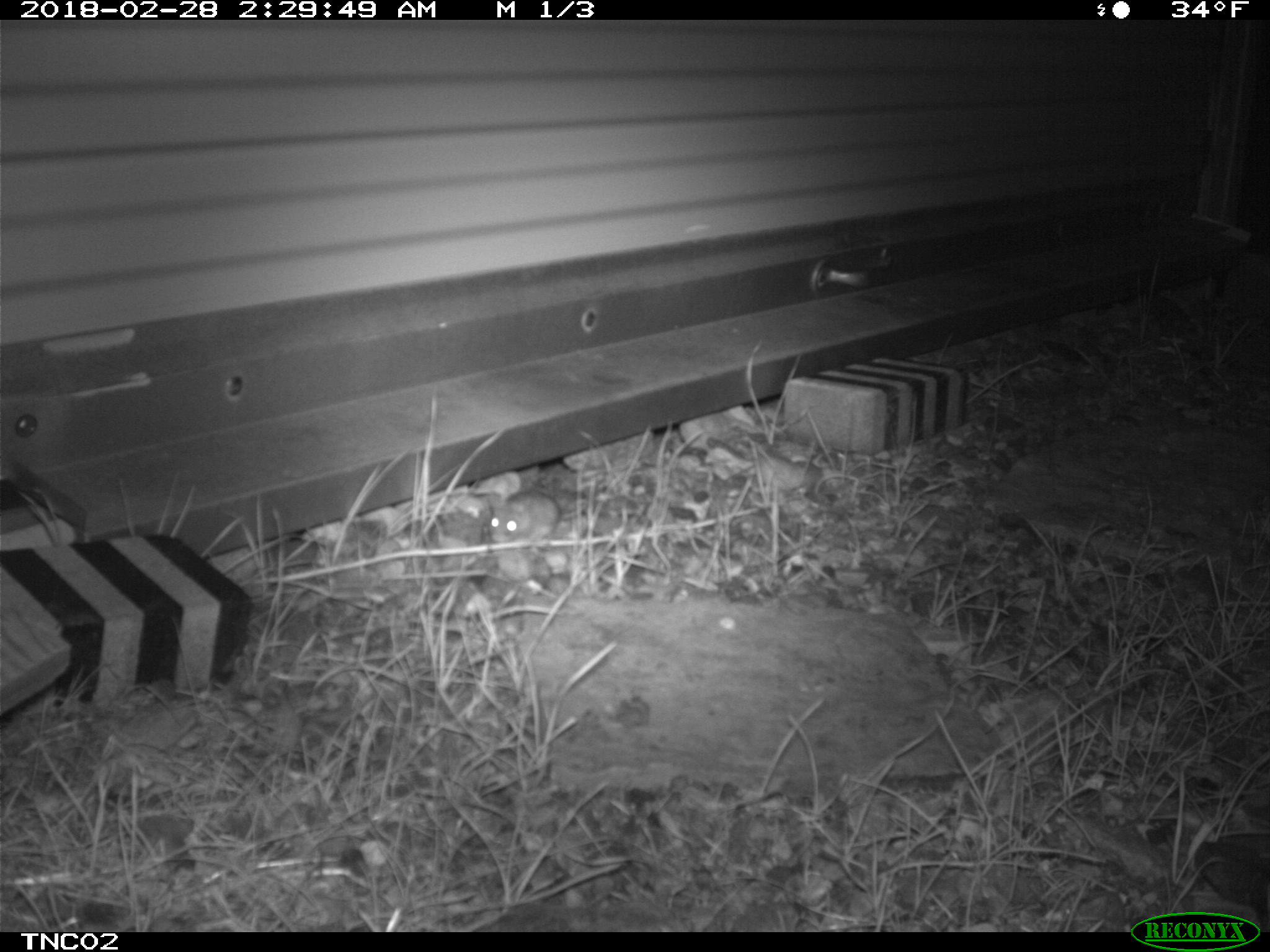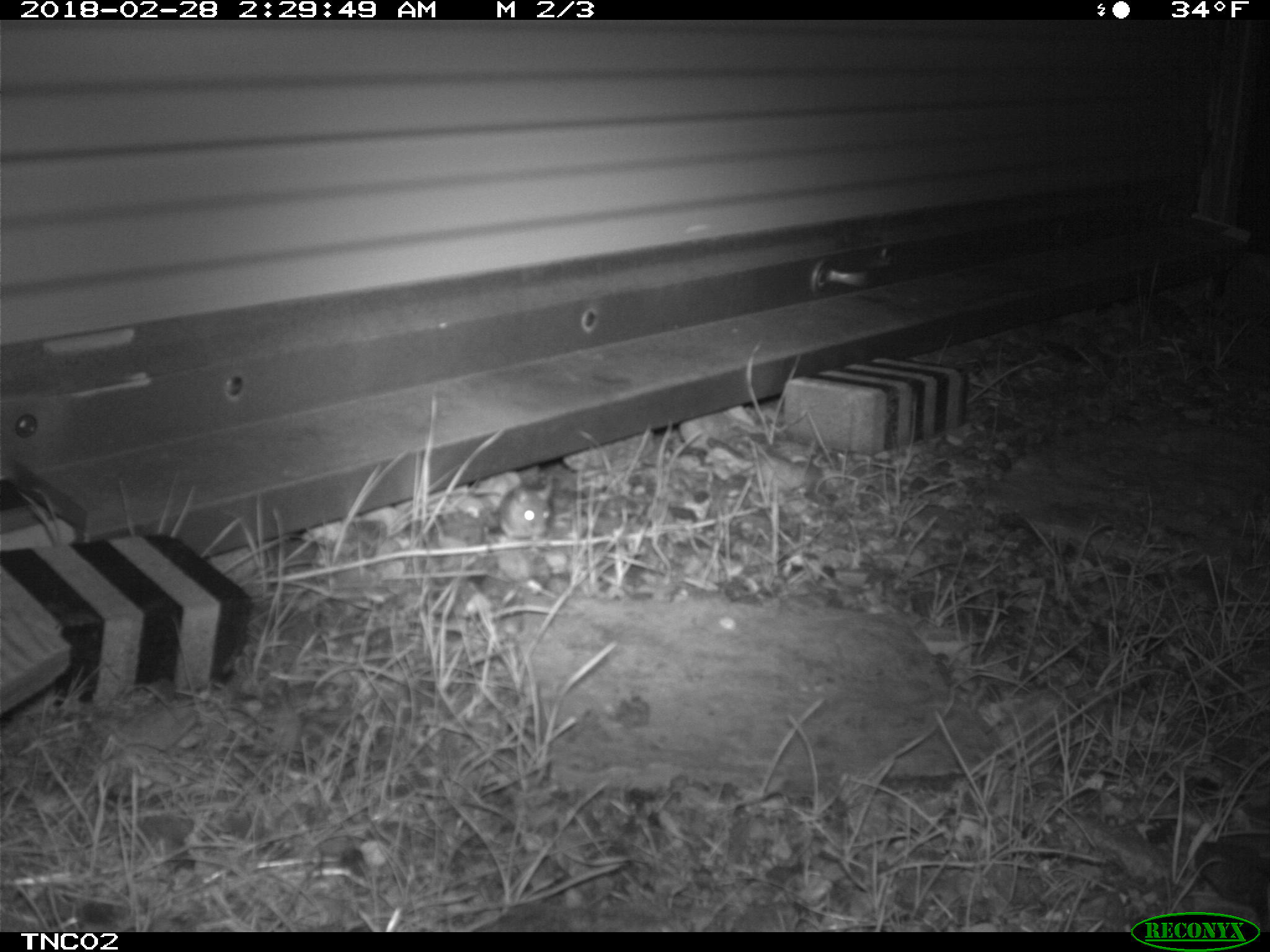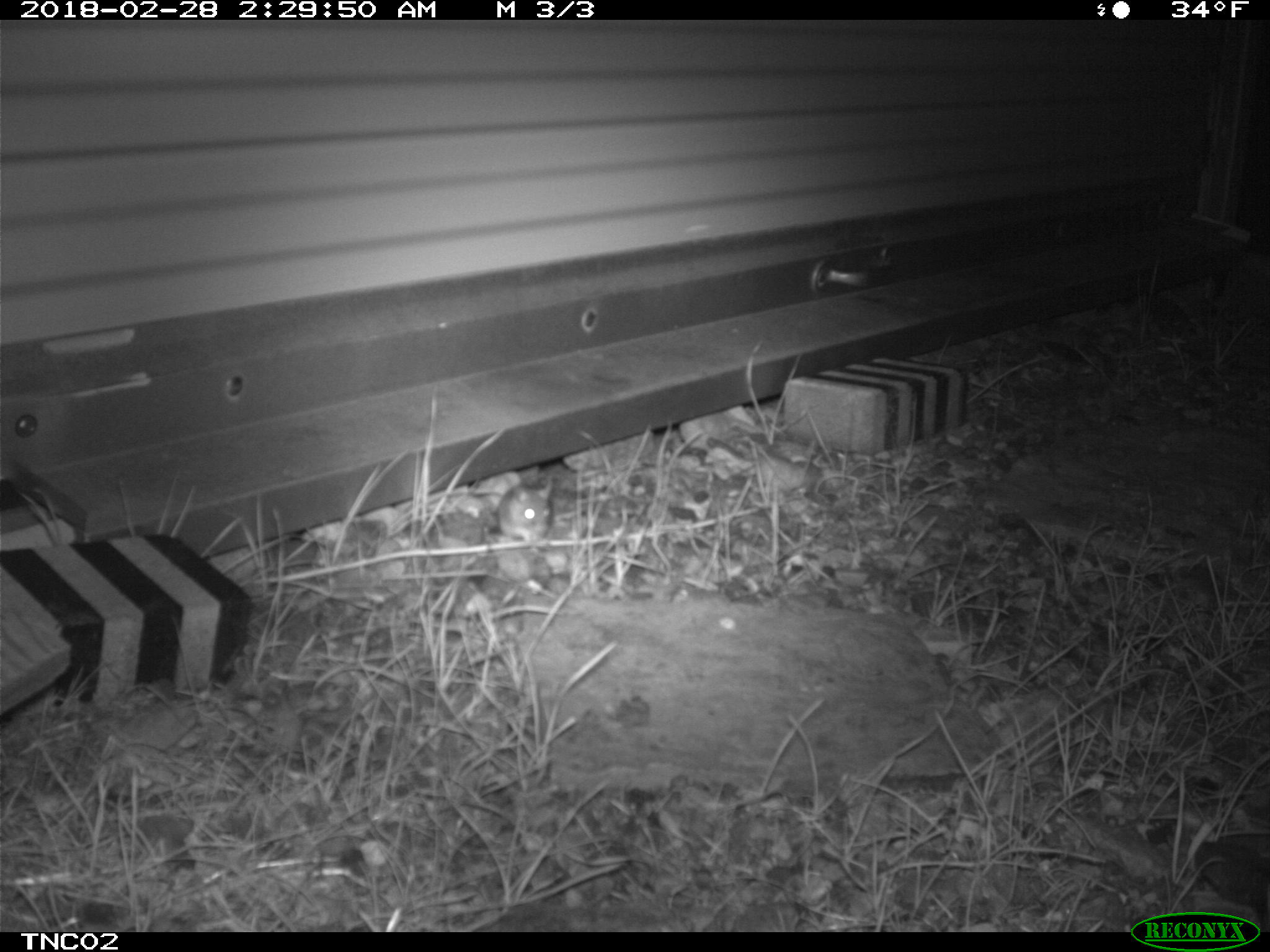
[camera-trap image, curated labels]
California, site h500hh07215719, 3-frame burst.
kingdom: Animalia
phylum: Chordata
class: Mammalia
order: Rodentia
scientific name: Rodentia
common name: rodent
Rodent (Rodentia).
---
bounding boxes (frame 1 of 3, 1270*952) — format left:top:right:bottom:
rodent: 487:490:588:544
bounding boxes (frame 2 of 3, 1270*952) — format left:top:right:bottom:
rodent: 500:474:553:540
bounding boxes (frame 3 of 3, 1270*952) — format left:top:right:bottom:
rodent: 495:475:554:540